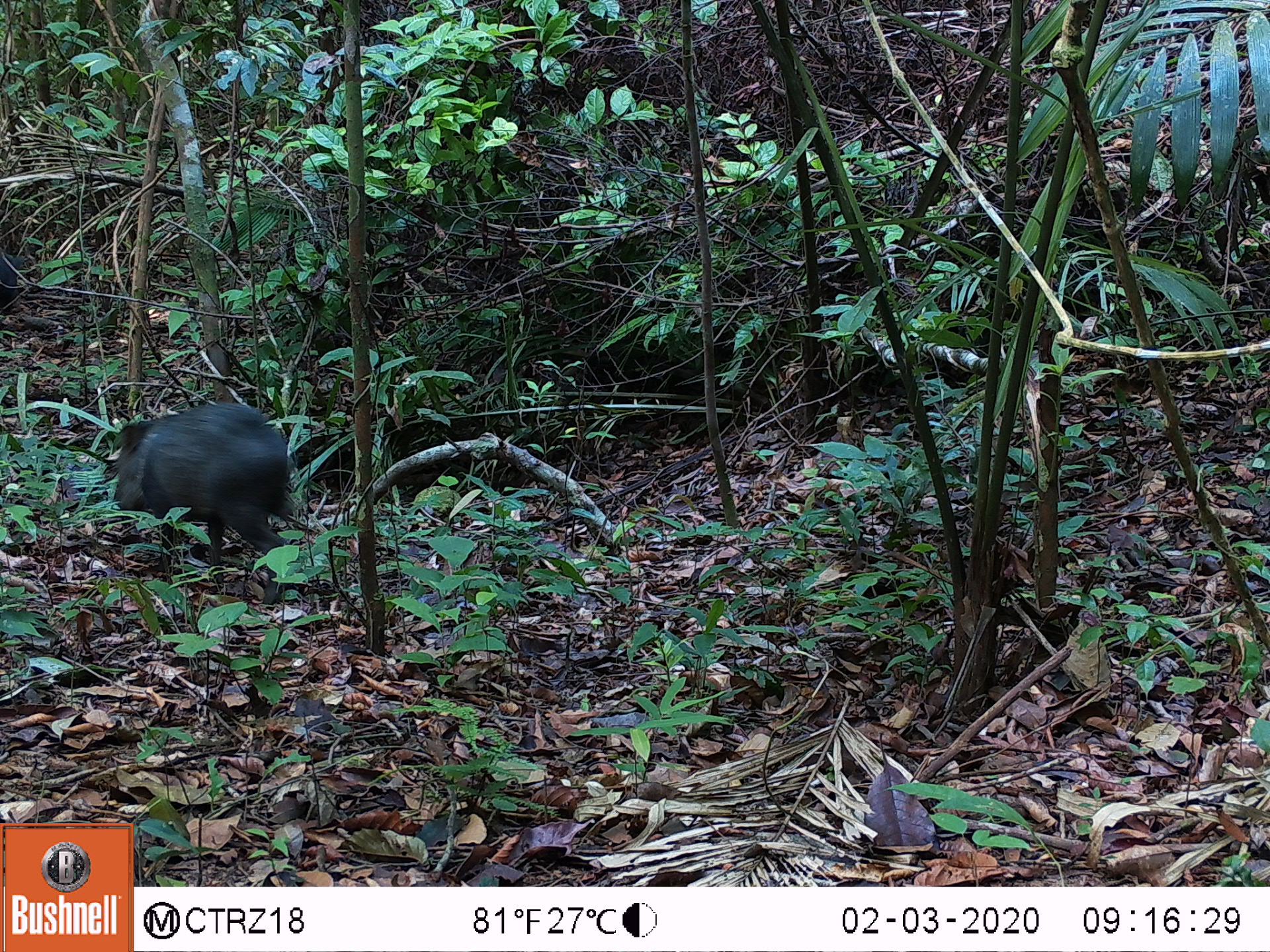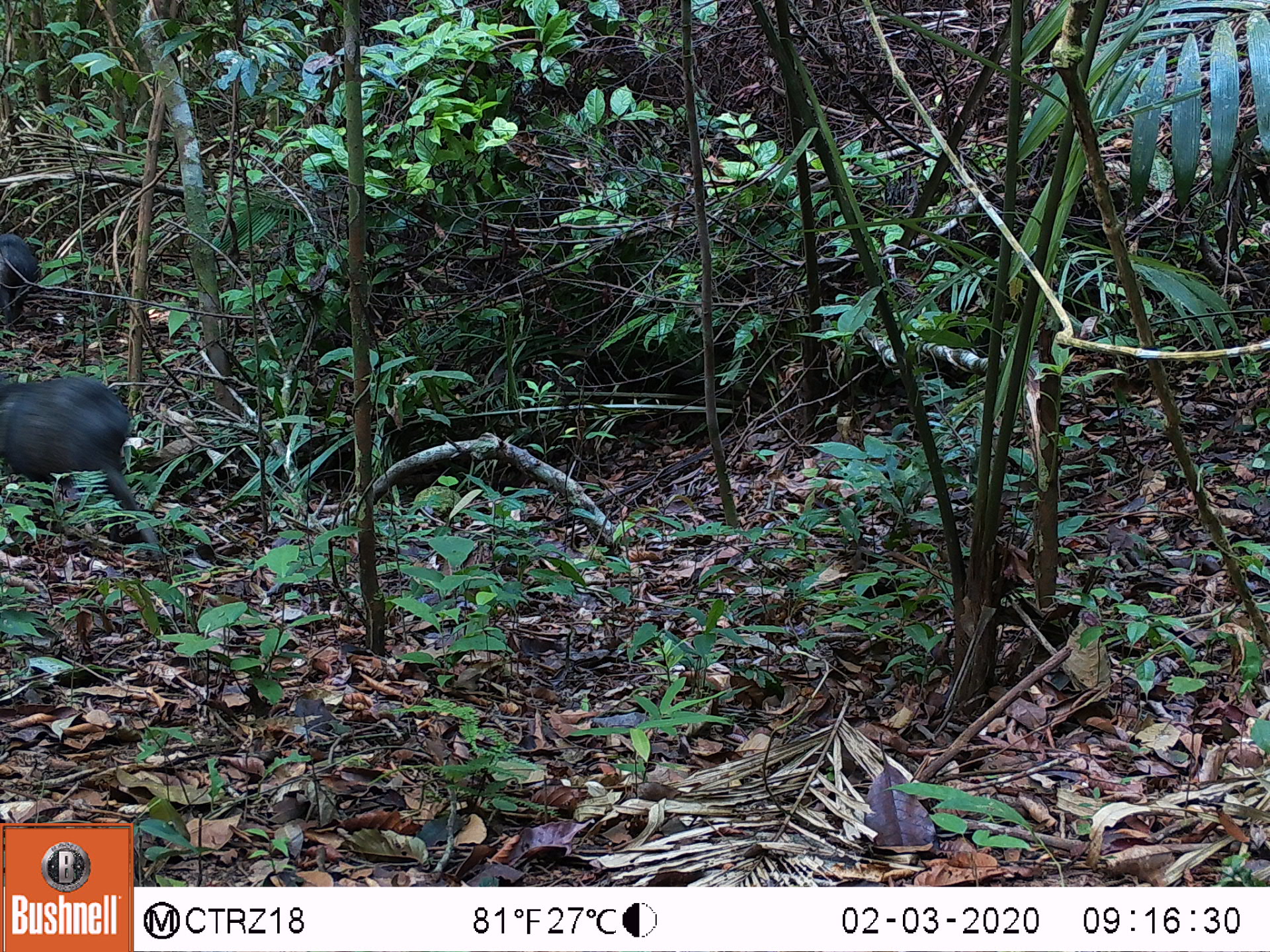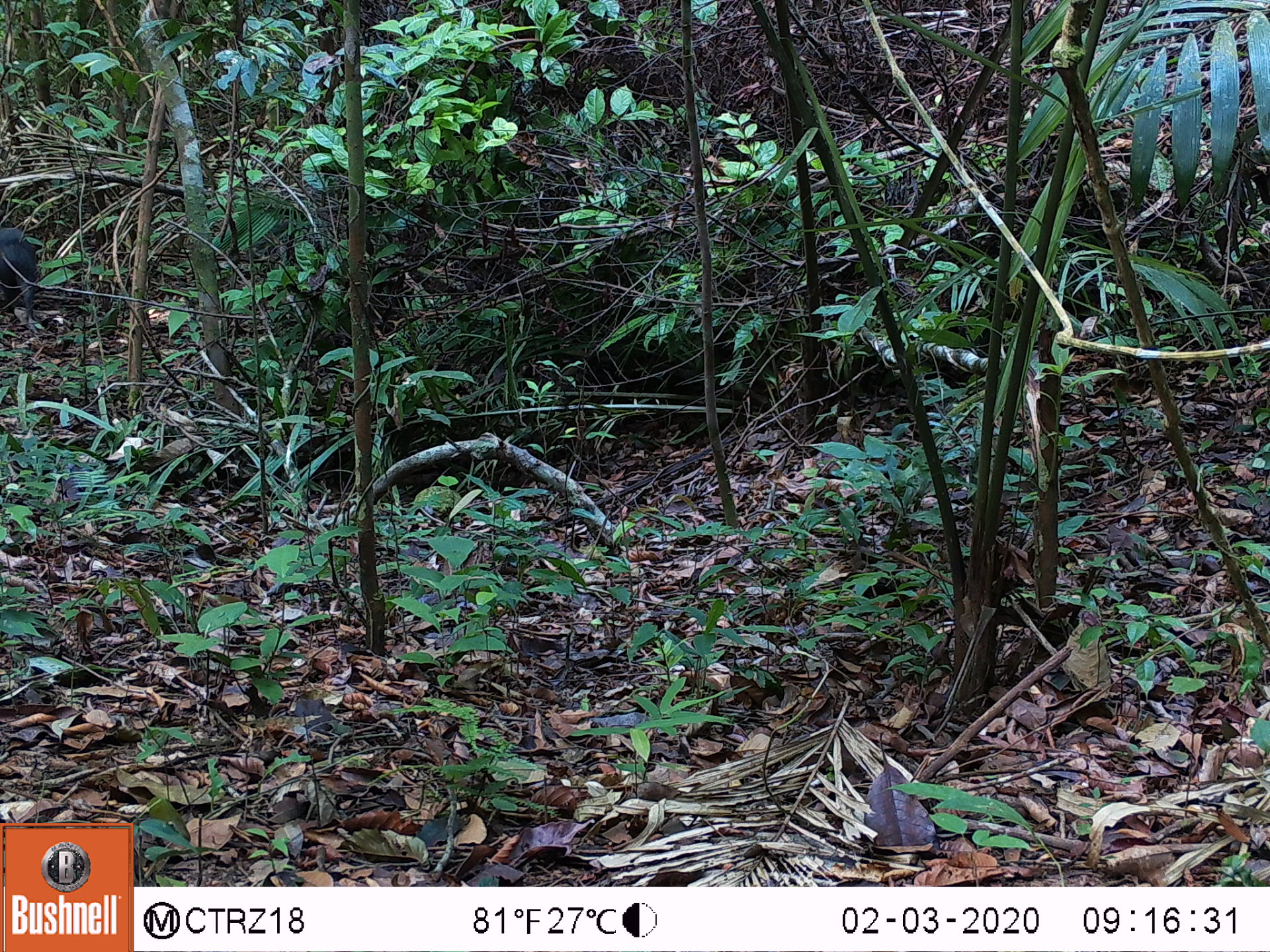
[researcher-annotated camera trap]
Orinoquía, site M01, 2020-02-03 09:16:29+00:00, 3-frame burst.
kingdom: Animalia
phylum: Chordata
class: Mammalia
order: Artiodactyla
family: Tayassuidae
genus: Pecari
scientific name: Pecari tajacu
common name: collared peccary